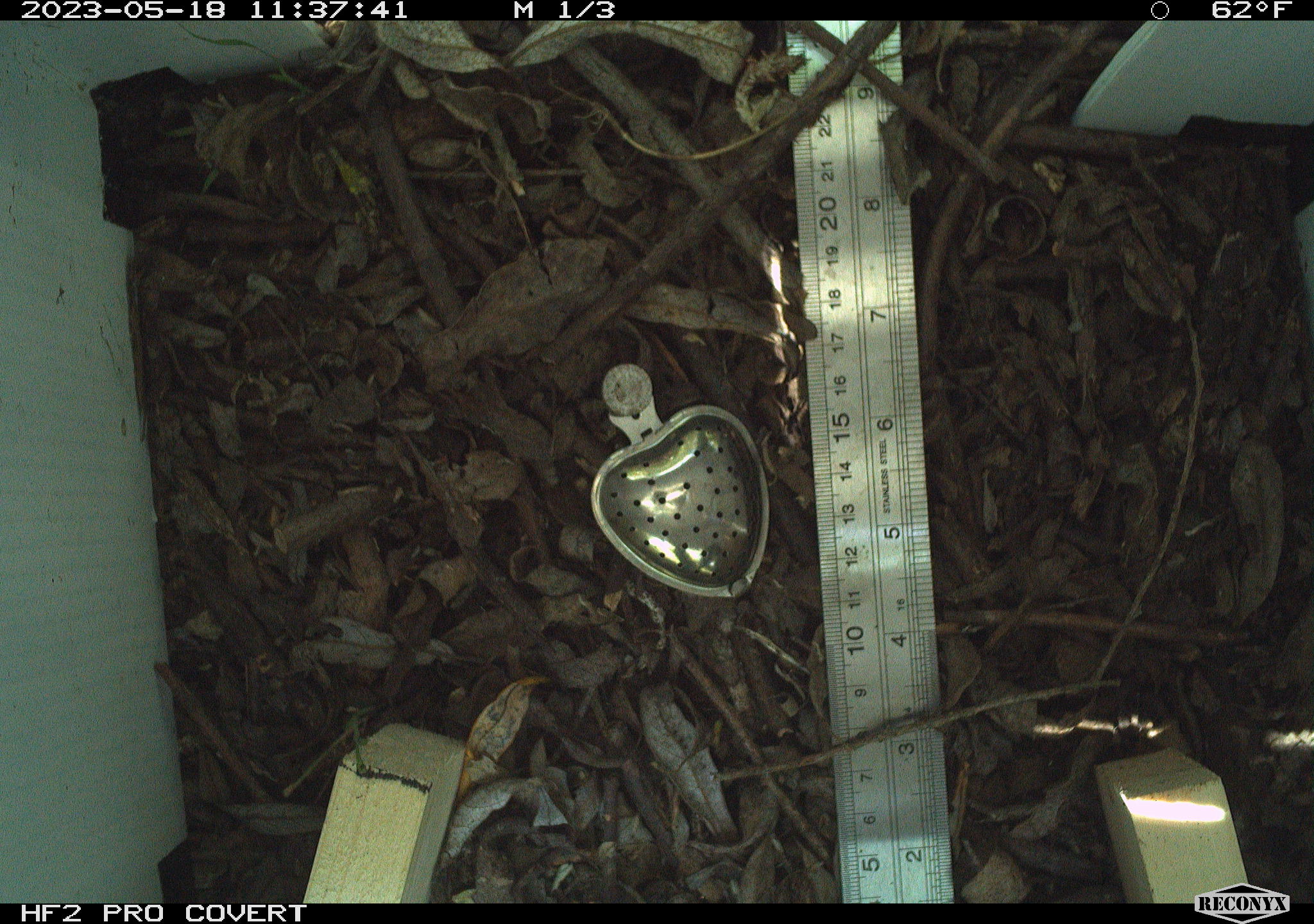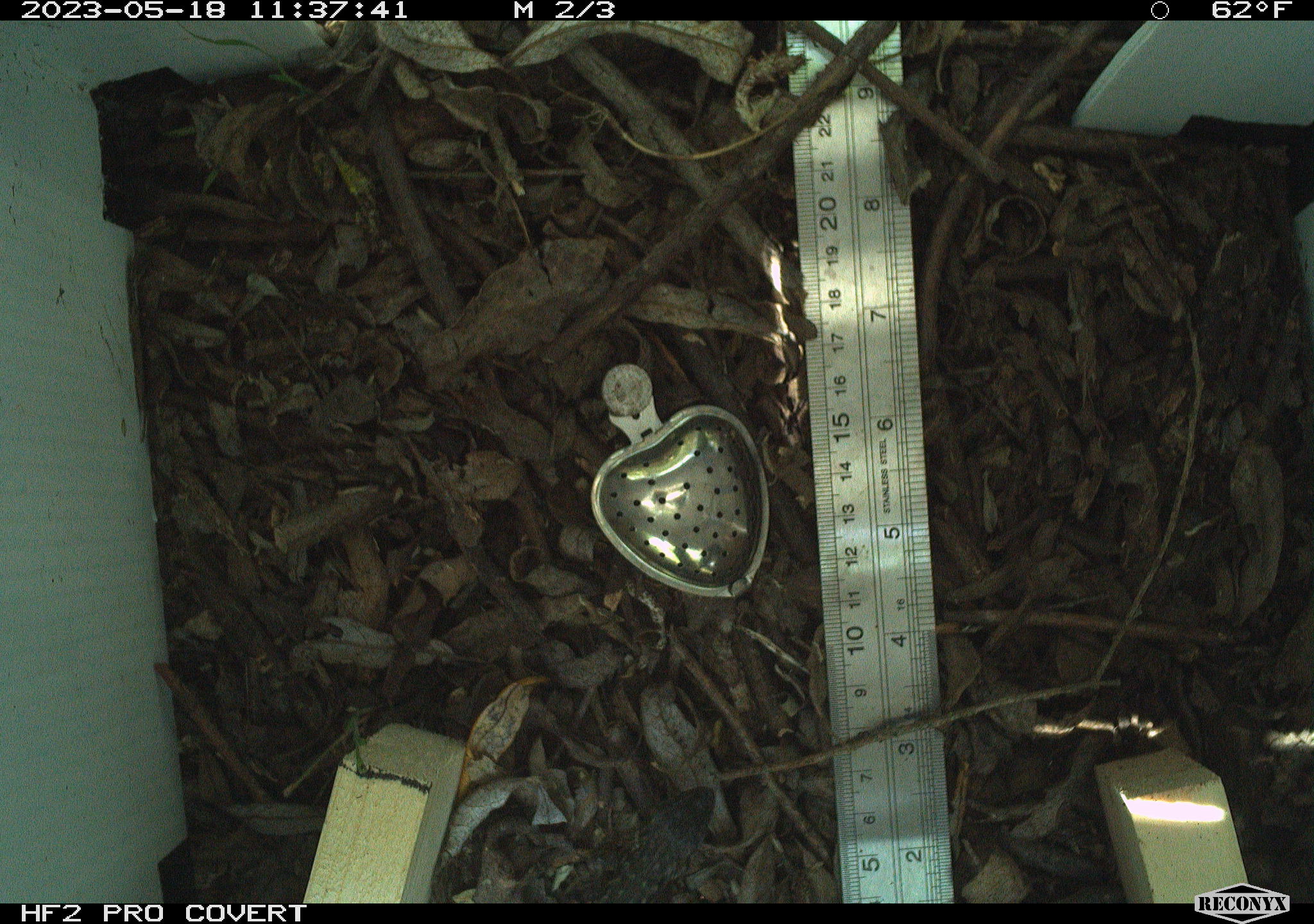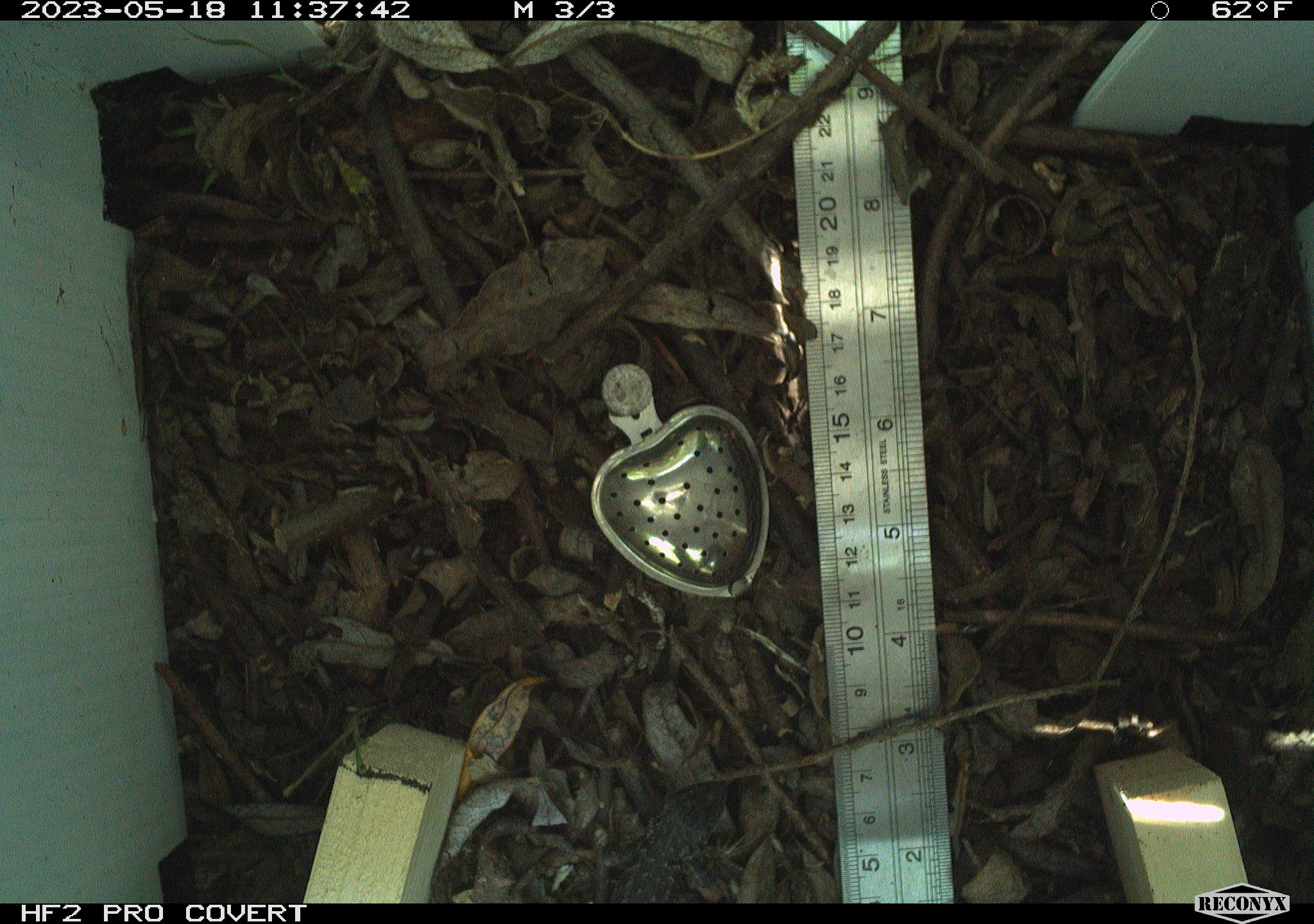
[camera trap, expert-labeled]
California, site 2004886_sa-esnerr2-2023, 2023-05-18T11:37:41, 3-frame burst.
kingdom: Animalia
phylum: Chordata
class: Reptilia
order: Squamata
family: Phrynosomatidae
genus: Sceloporus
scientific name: Sceloporus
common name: spiny lizards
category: sceloporus species